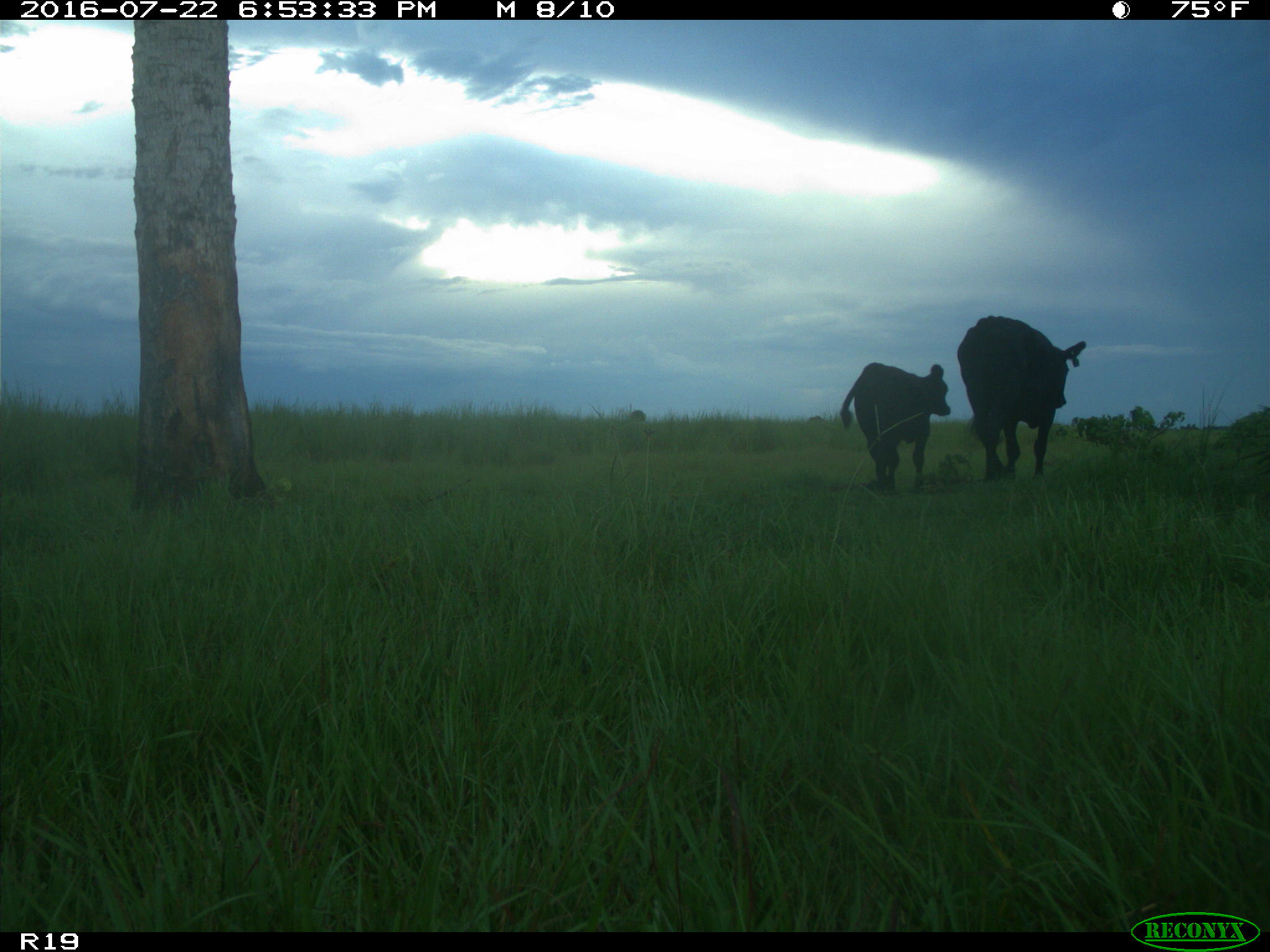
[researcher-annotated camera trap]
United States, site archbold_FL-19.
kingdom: Animalia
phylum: Chordata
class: Mammalia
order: Artiodactyla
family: Bovidae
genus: Bos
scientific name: Bos taurus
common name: domestic cow